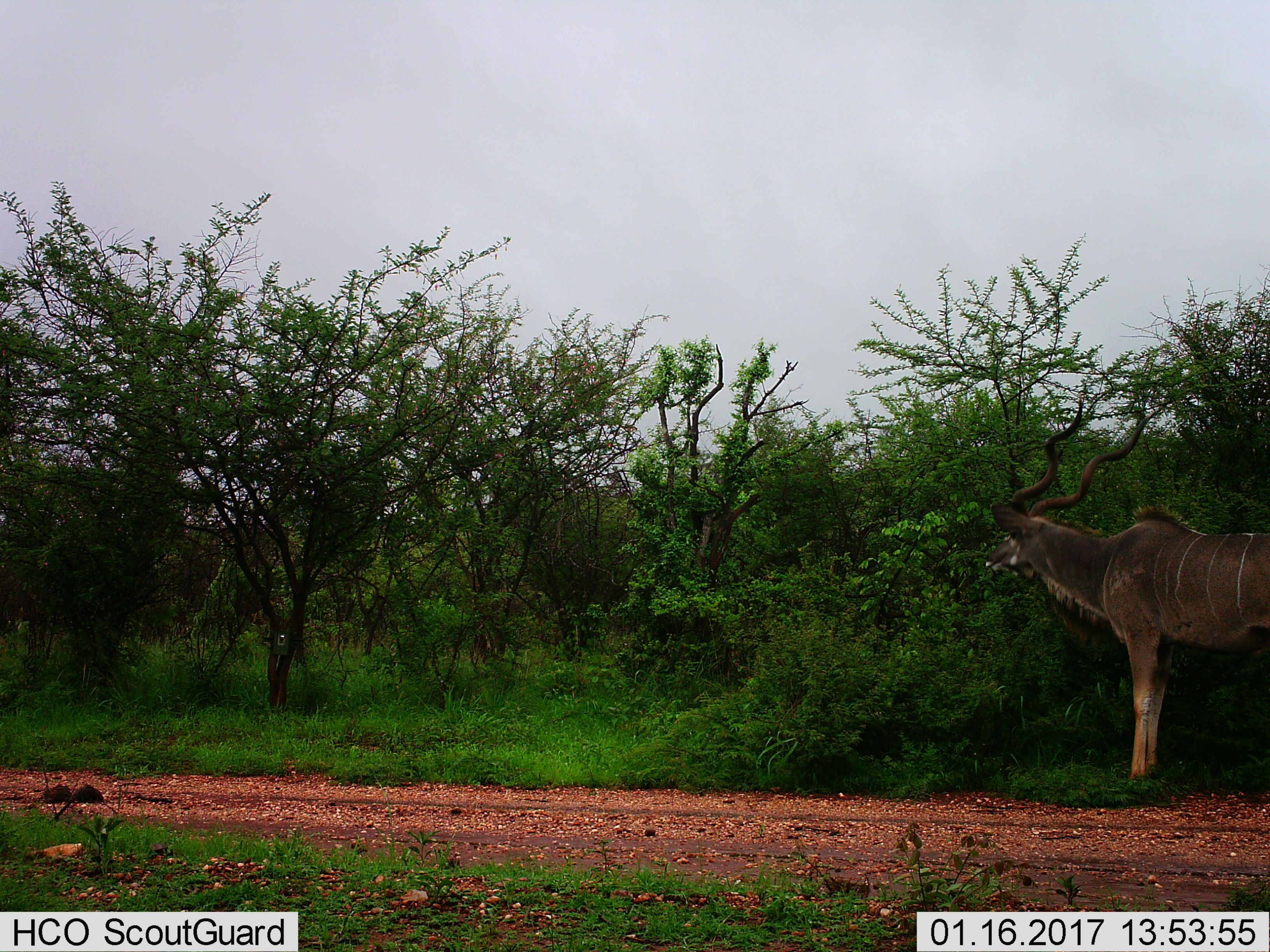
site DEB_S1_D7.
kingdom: Animalia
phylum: Chordata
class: Mammalia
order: Artiodactyla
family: Bovidae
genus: Tragelaphus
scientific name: Tragelaphus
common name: kudu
Kudu (Tragelaphus), count 1. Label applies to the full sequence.